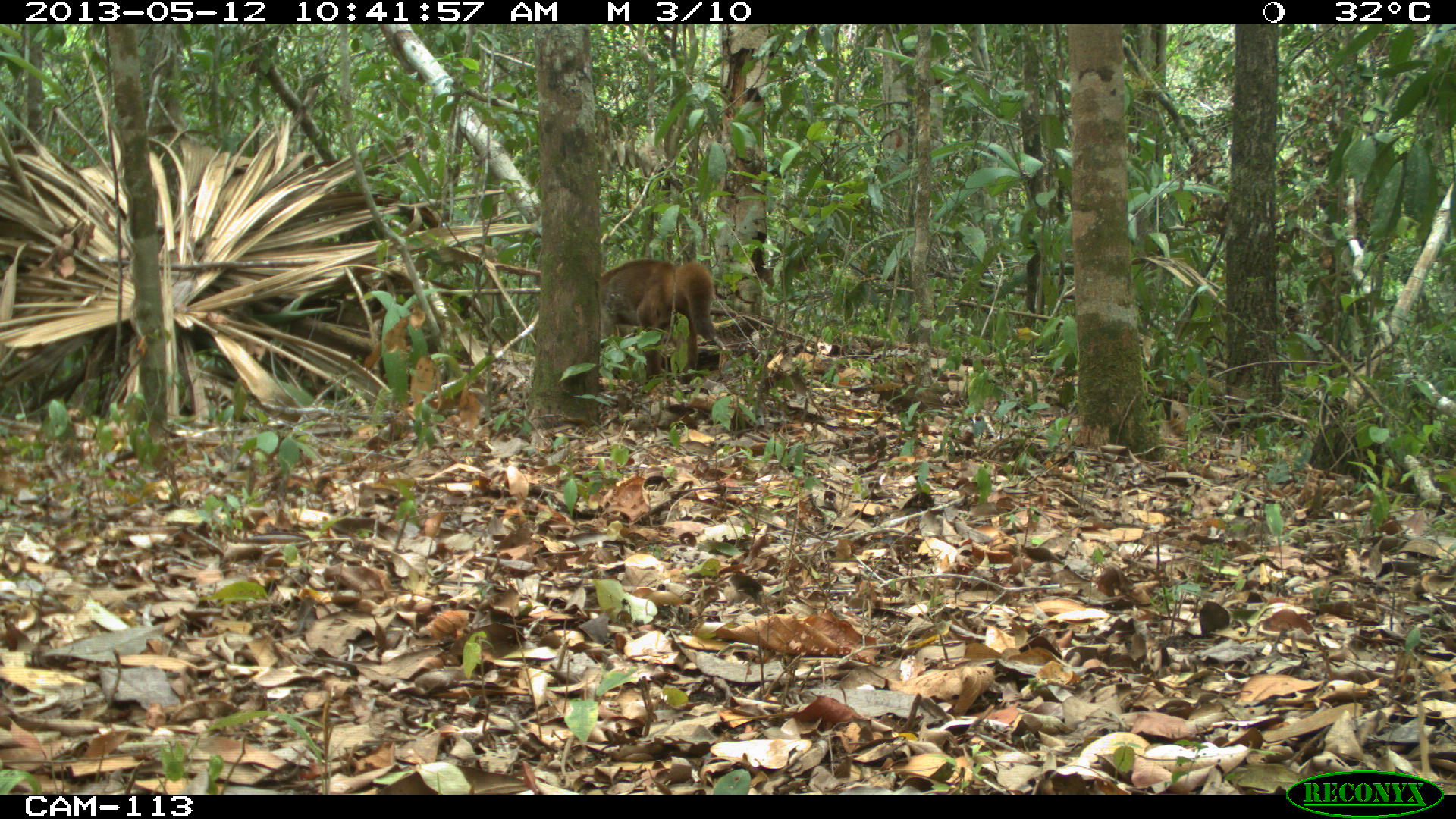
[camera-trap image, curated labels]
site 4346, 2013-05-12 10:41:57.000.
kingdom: Animalia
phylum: Chordata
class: Mammalia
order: Carnivora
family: Procyonidae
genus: Nasua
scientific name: Nasua narica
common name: white-nosed coati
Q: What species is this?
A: Nasua narica (white-nosed coati).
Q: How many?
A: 1.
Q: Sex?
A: Male.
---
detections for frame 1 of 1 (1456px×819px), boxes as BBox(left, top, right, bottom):
nasua narica: BBox(601, 258, 715, 381)